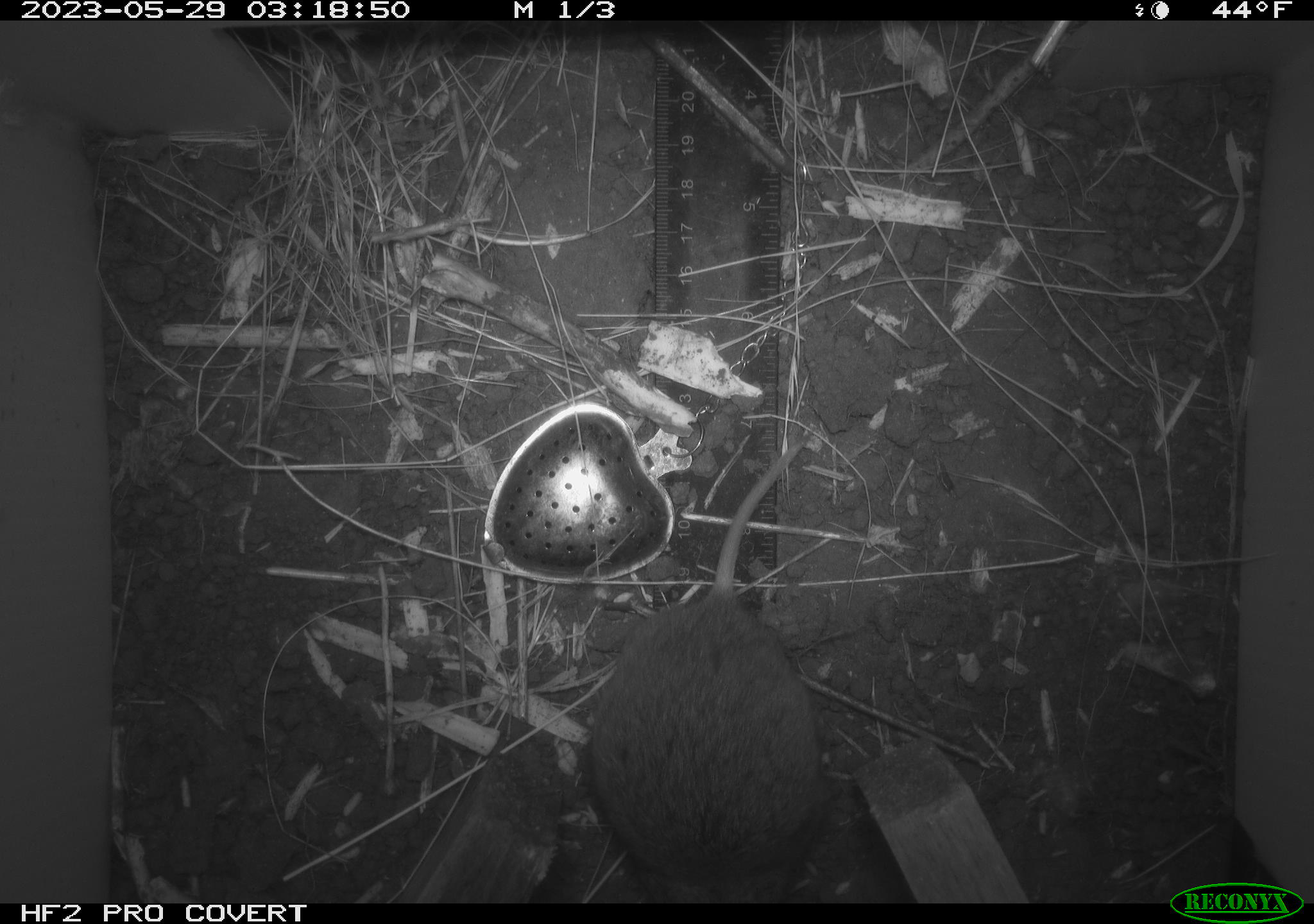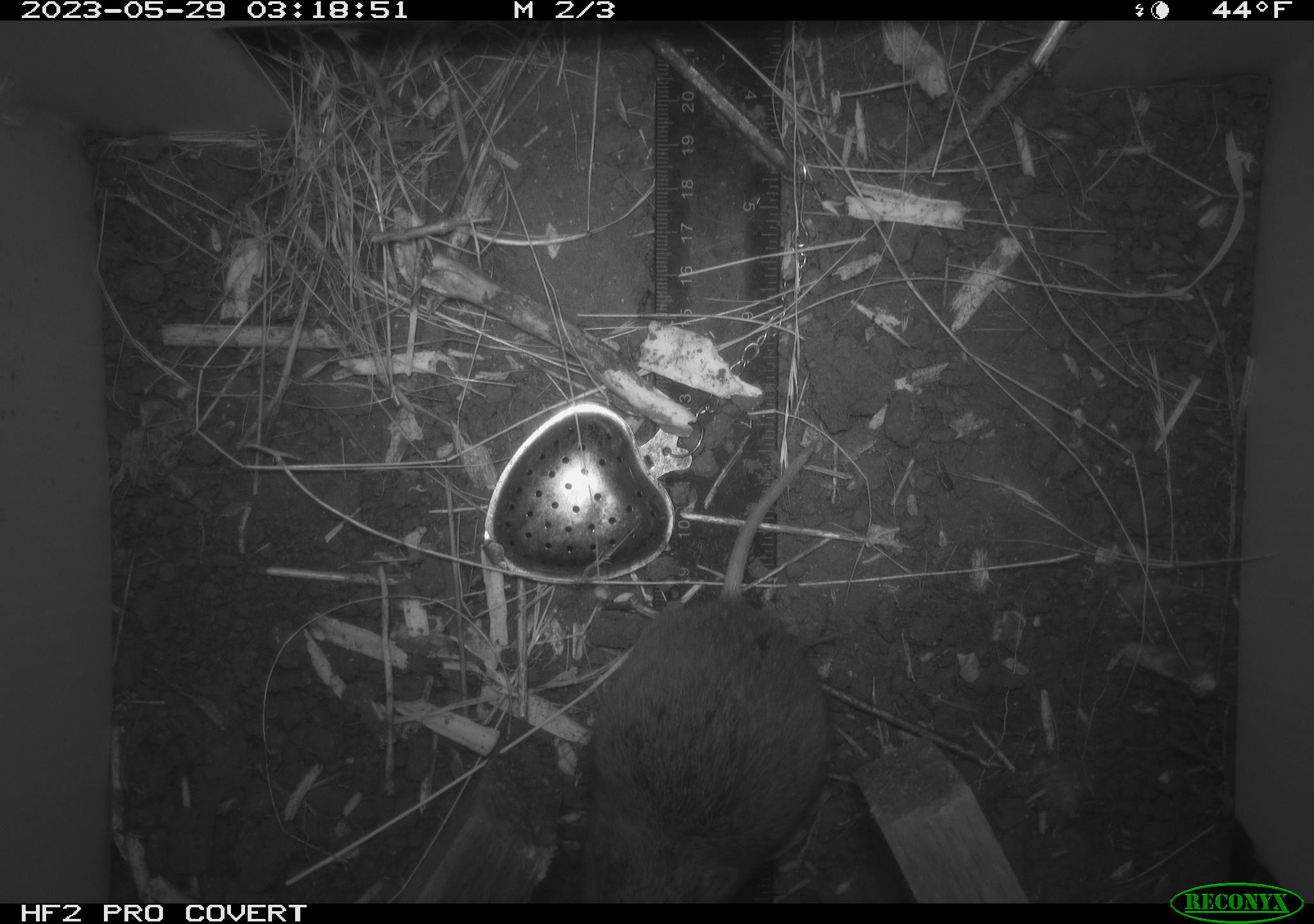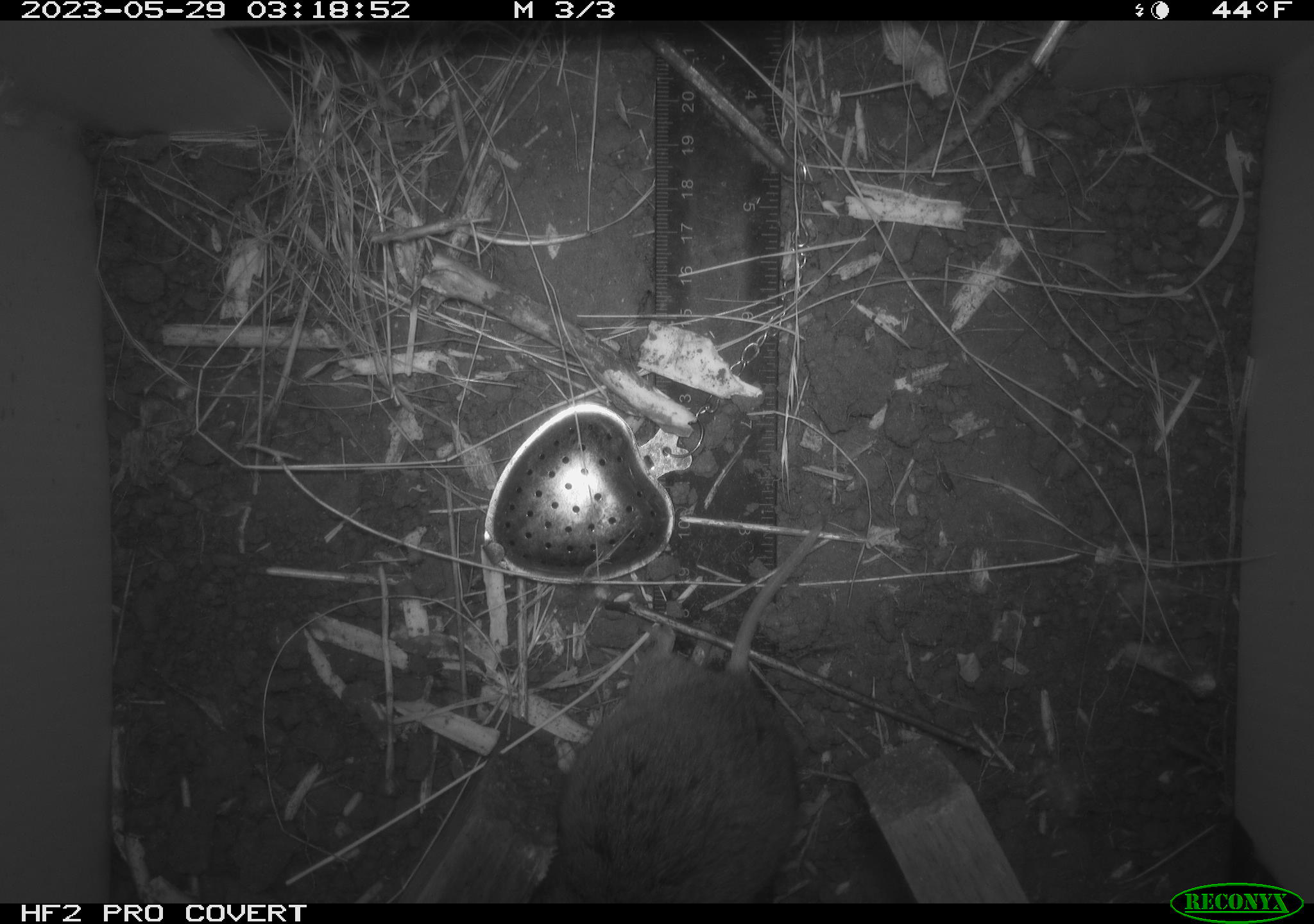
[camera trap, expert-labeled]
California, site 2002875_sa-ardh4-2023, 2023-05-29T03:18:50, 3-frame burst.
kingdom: Animalia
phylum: Chordata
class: Mammalia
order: Rodentia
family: Cricetidae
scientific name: Arvicolinae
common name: voles, lemmings, and muskrats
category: arvicolinae subfamily